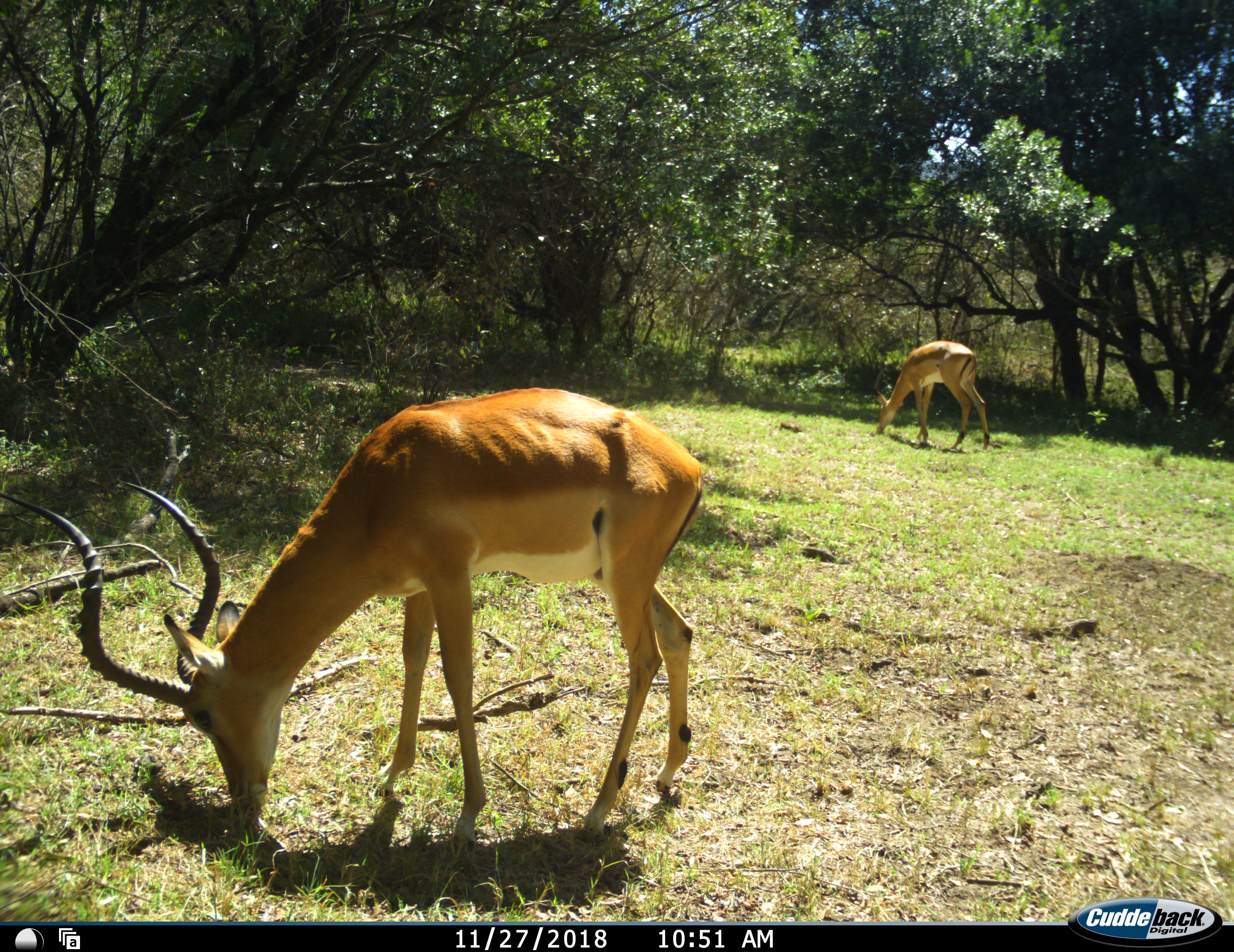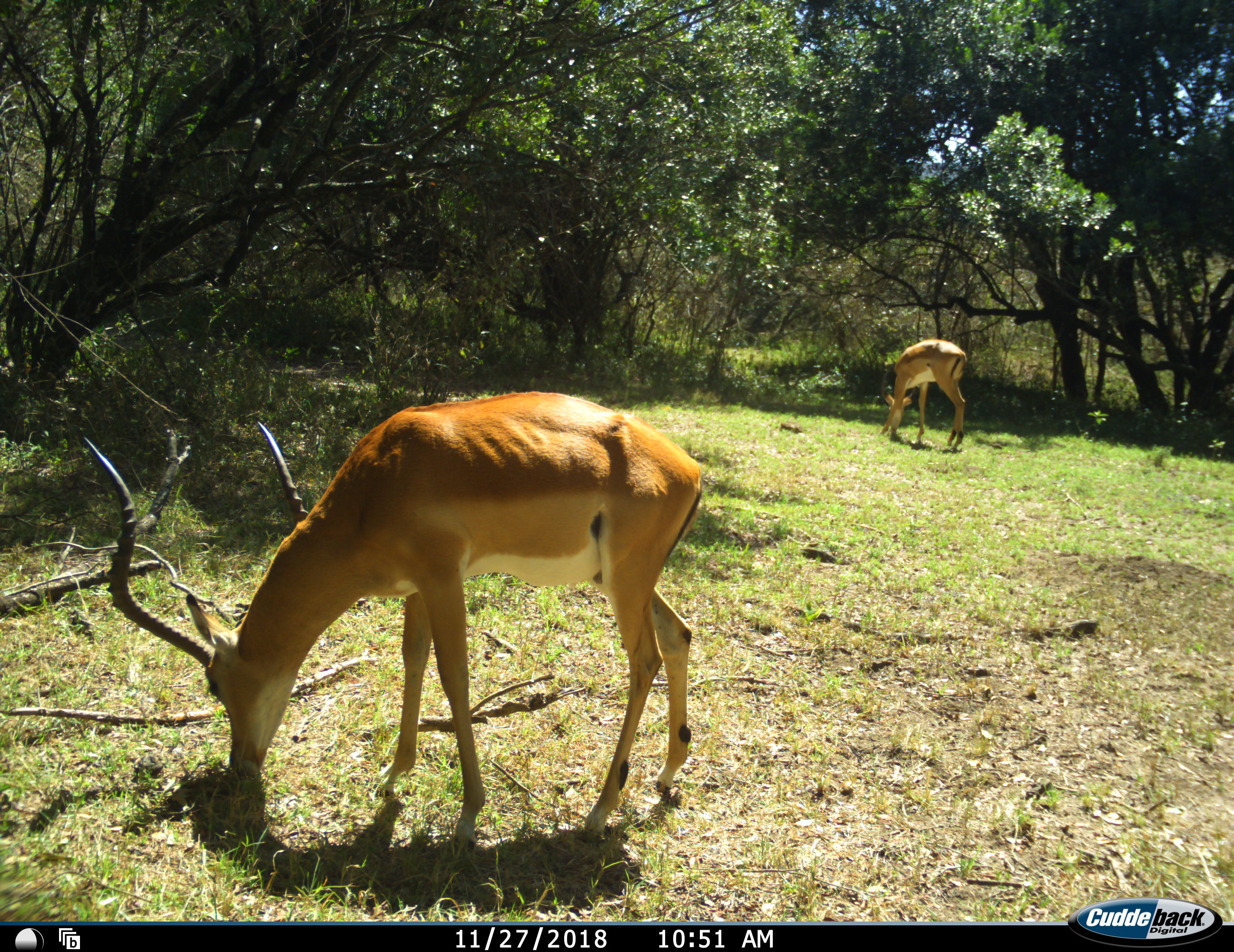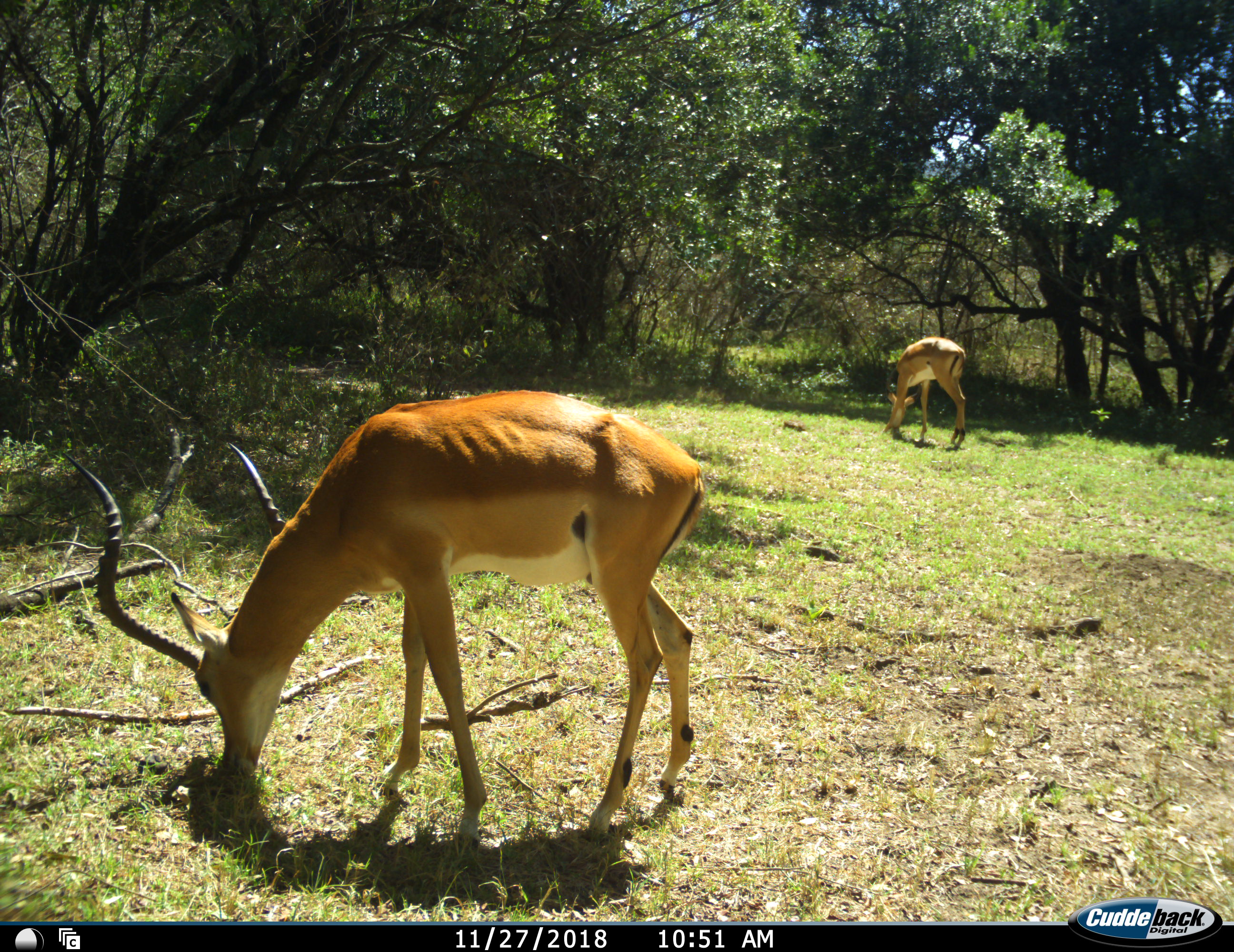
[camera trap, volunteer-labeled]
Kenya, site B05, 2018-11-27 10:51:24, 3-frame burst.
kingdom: Animalia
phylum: Chordata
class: Mammalia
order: Artiodactyla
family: Bovidae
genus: Aepyceros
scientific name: Aepyceros melampus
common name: impala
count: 2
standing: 33%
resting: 0%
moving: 11%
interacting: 0%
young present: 11%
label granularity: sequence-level